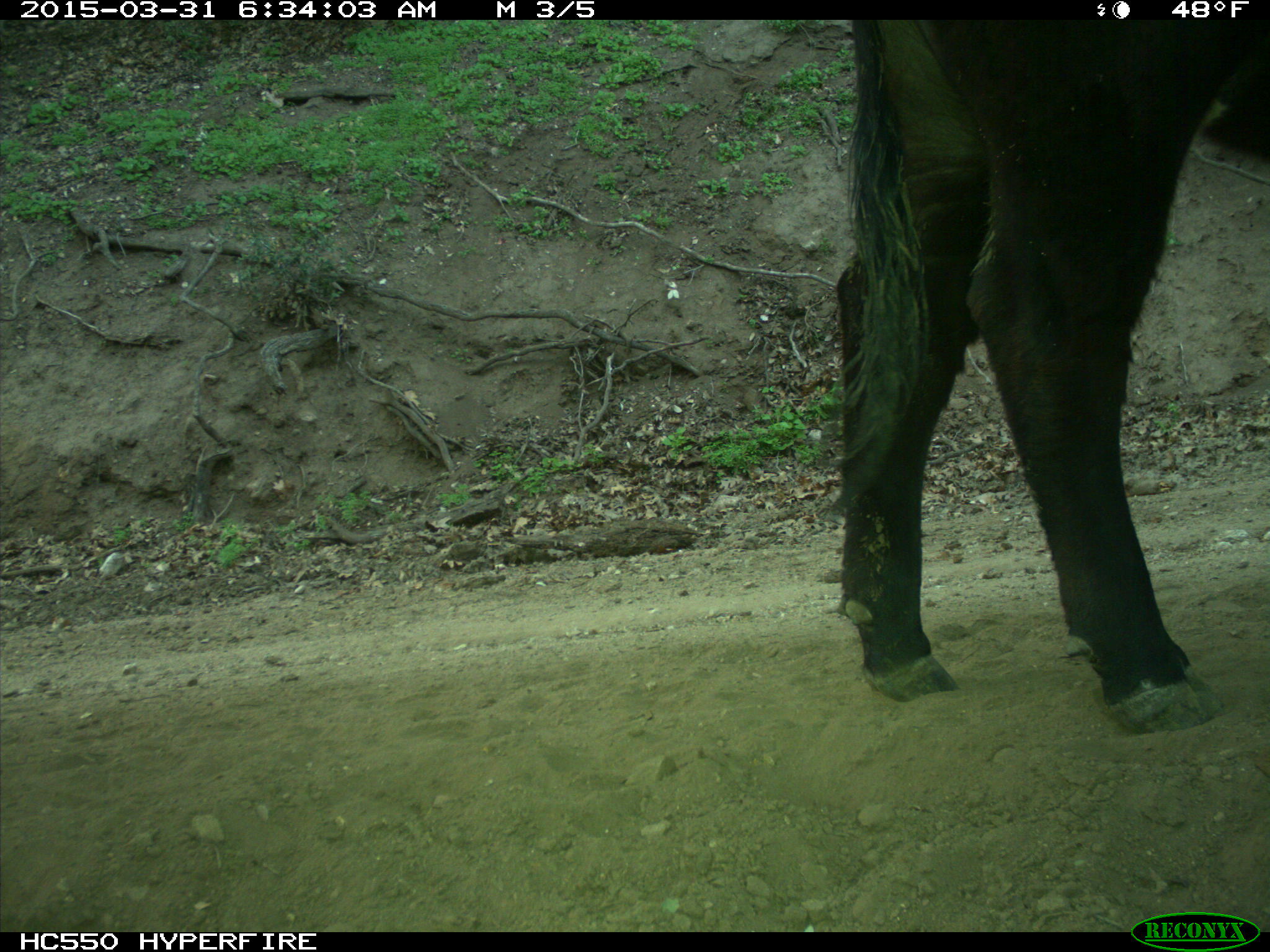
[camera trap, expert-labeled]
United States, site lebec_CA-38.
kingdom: Animalia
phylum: Chordata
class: Mammalia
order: Artiodactyla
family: Bovidae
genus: Bos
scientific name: Bos taurus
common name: domestic cow